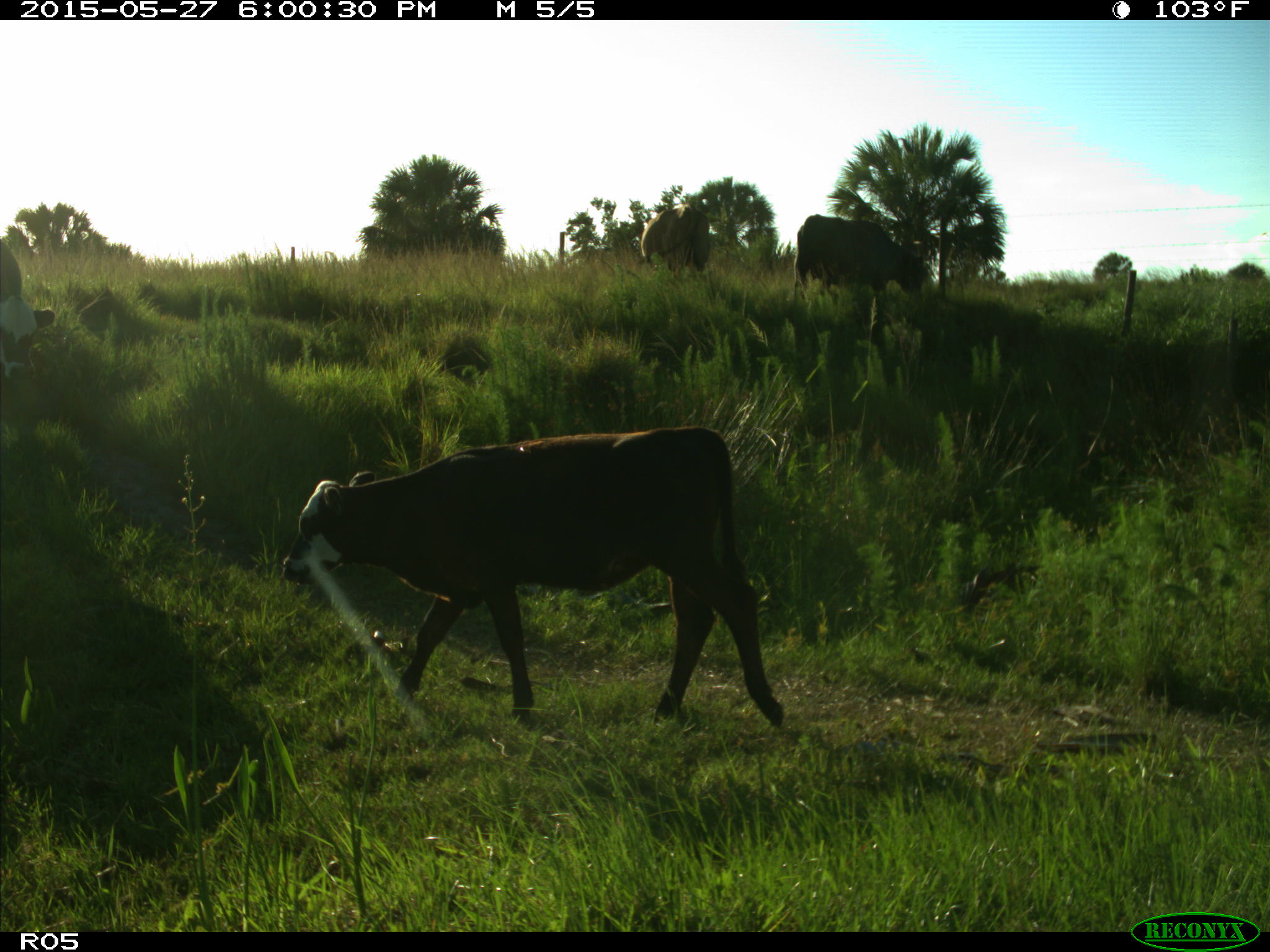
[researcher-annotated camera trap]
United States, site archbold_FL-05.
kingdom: Animalia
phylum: Chordata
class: Mammalia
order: Artiodactyla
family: Bovidae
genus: Bos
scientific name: Bos taurus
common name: domestic cow